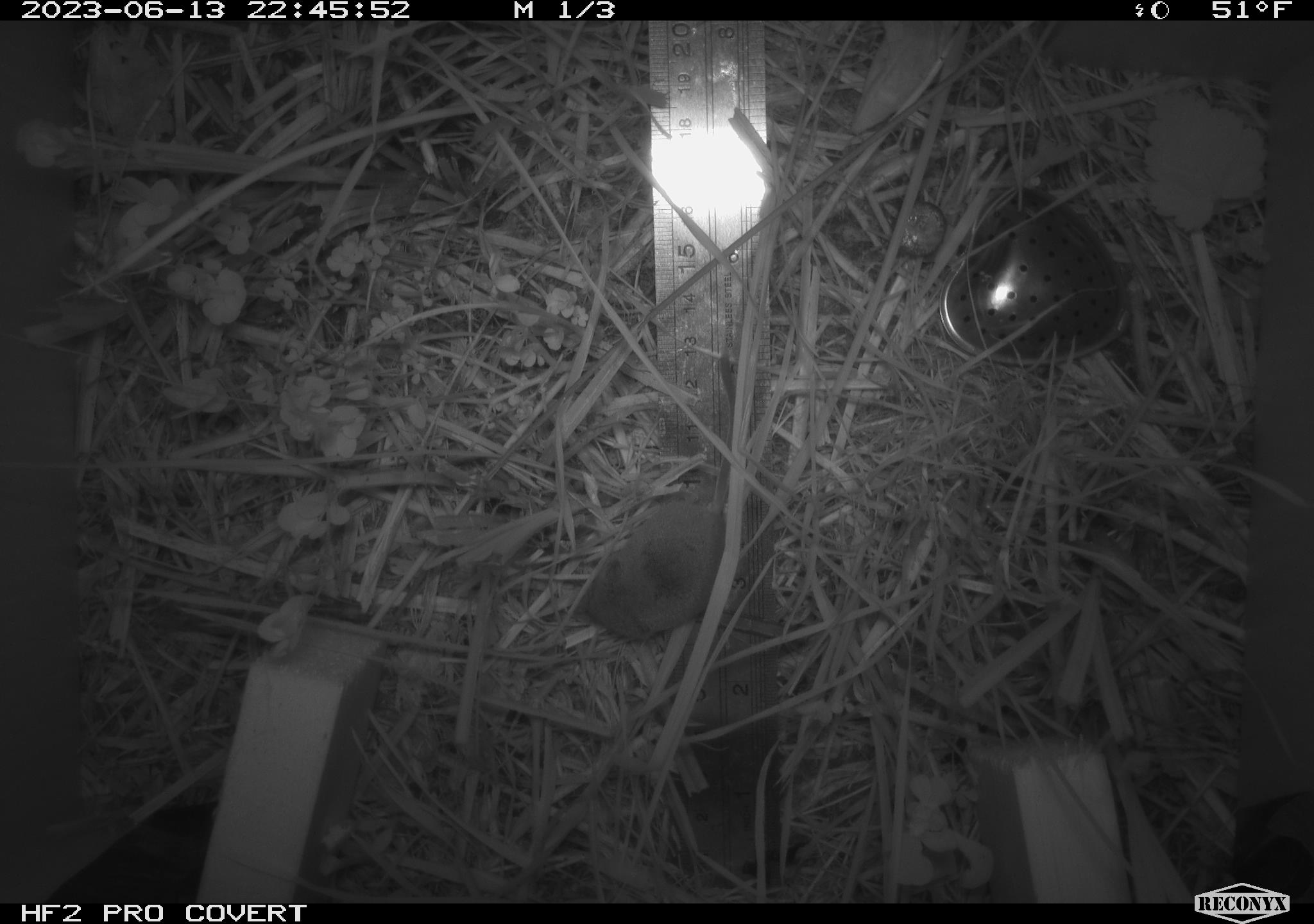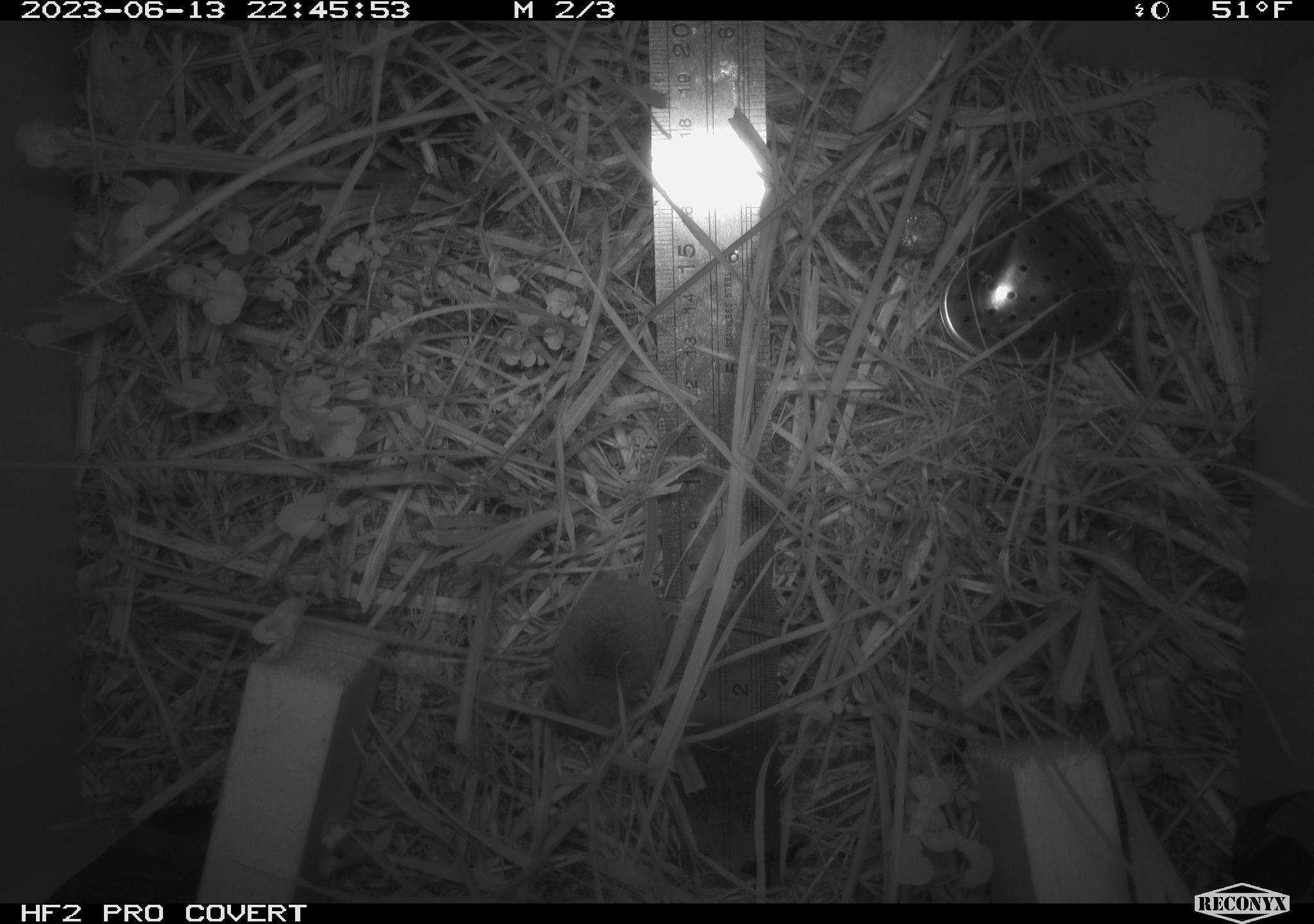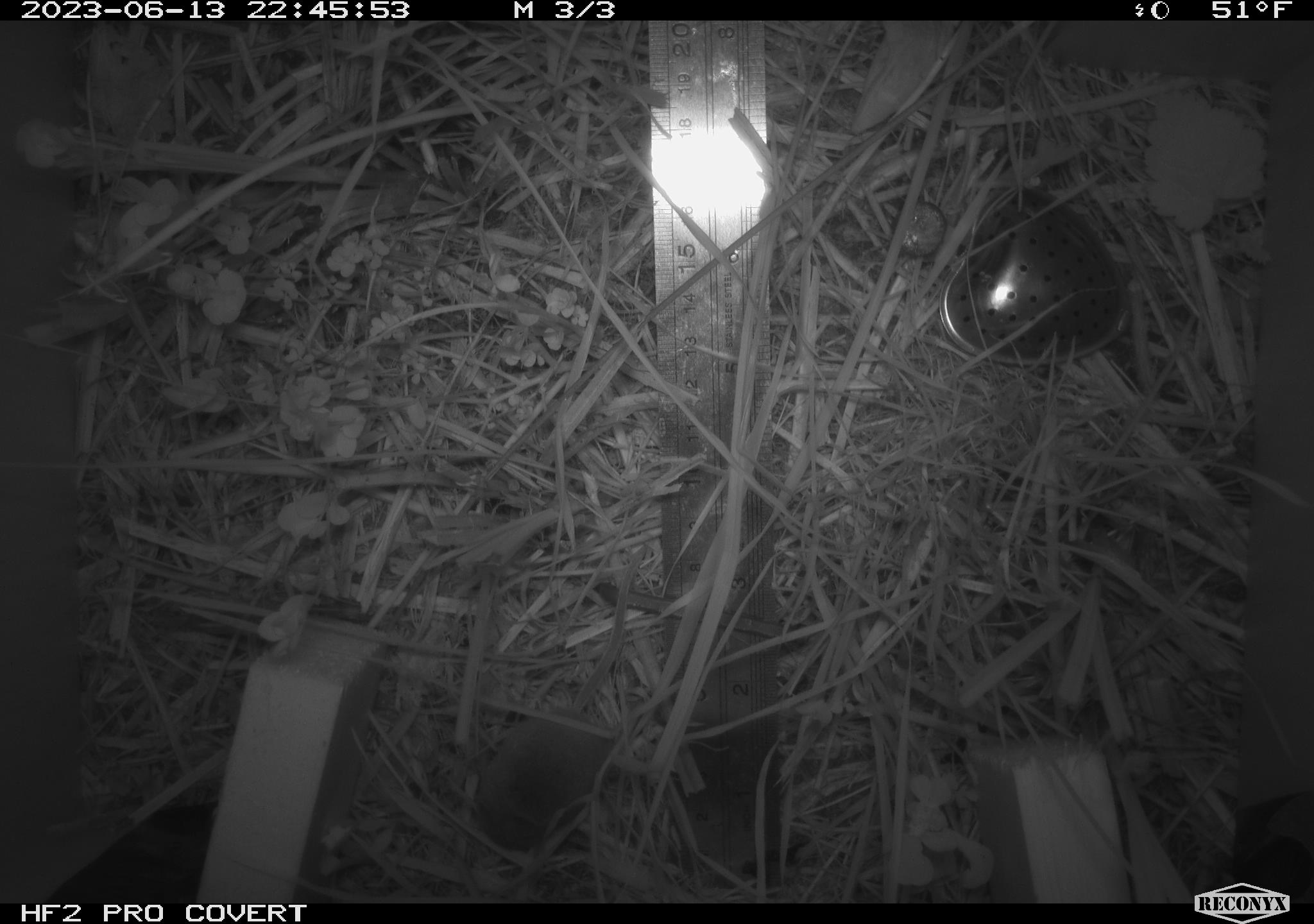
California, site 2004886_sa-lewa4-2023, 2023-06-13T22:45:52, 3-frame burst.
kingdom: Animalia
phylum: Chordata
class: Mammalia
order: Eulipotyphla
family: Soricidae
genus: Sorex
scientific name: Sorex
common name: long-tailed shrew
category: sorex species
Sorex species (long-tailed shrew) (Sorex).